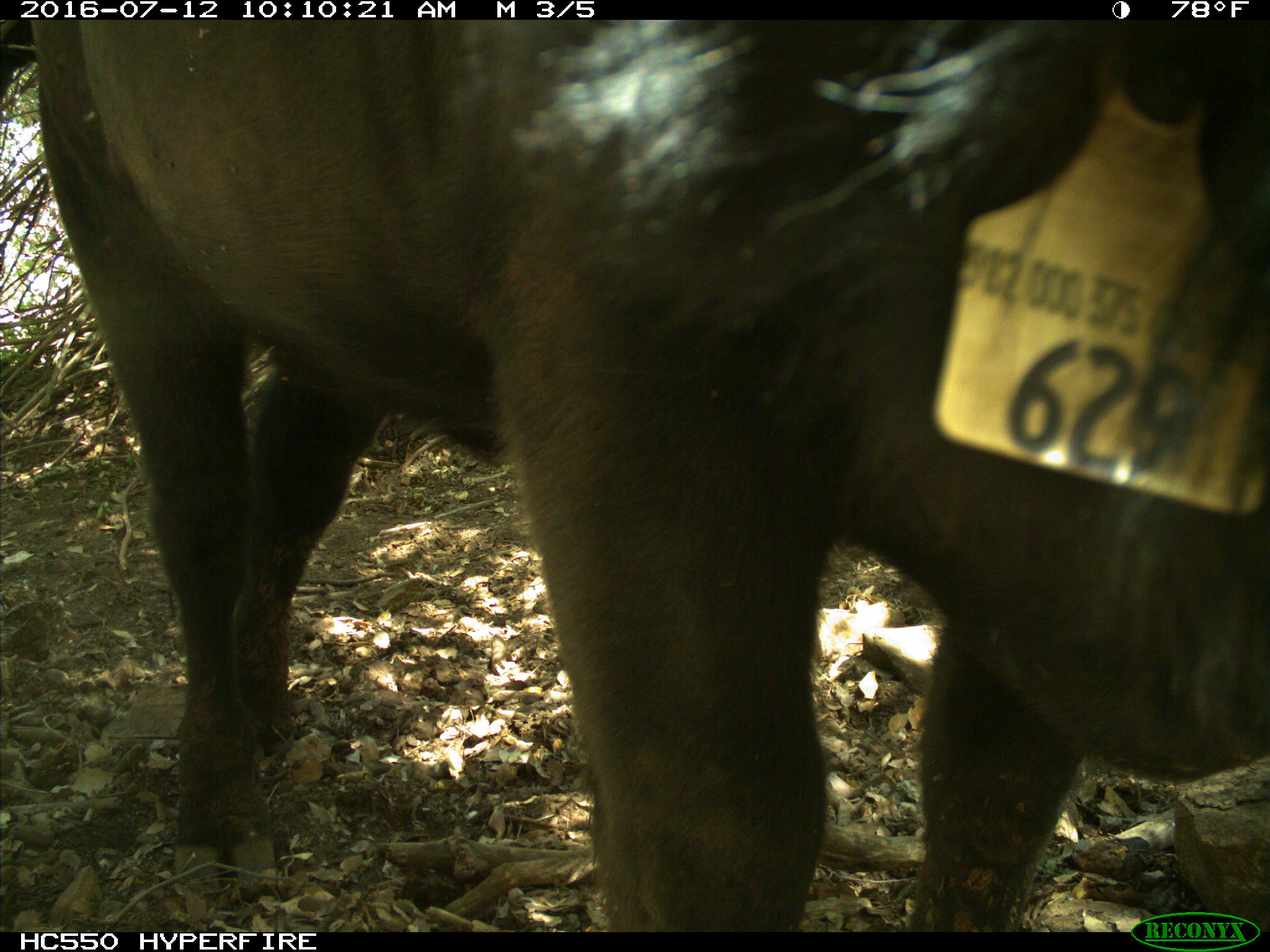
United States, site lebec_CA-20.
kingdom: Animalia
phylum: Chordata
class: Mammalia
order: Artiodactyla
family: Bovidae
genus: Bos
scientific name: Bos taurus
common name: domestic cow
Bos taurus (domestic cow).